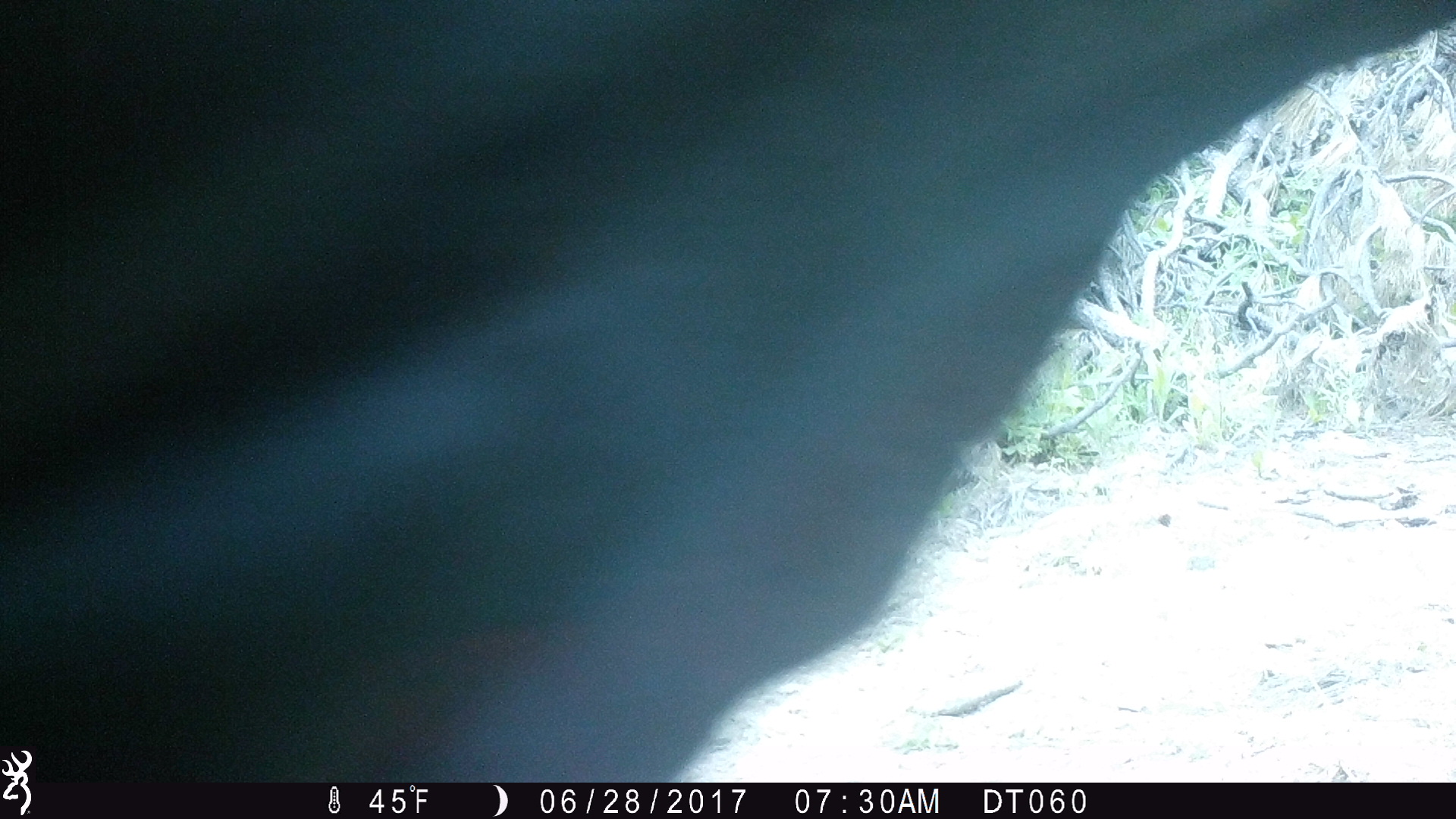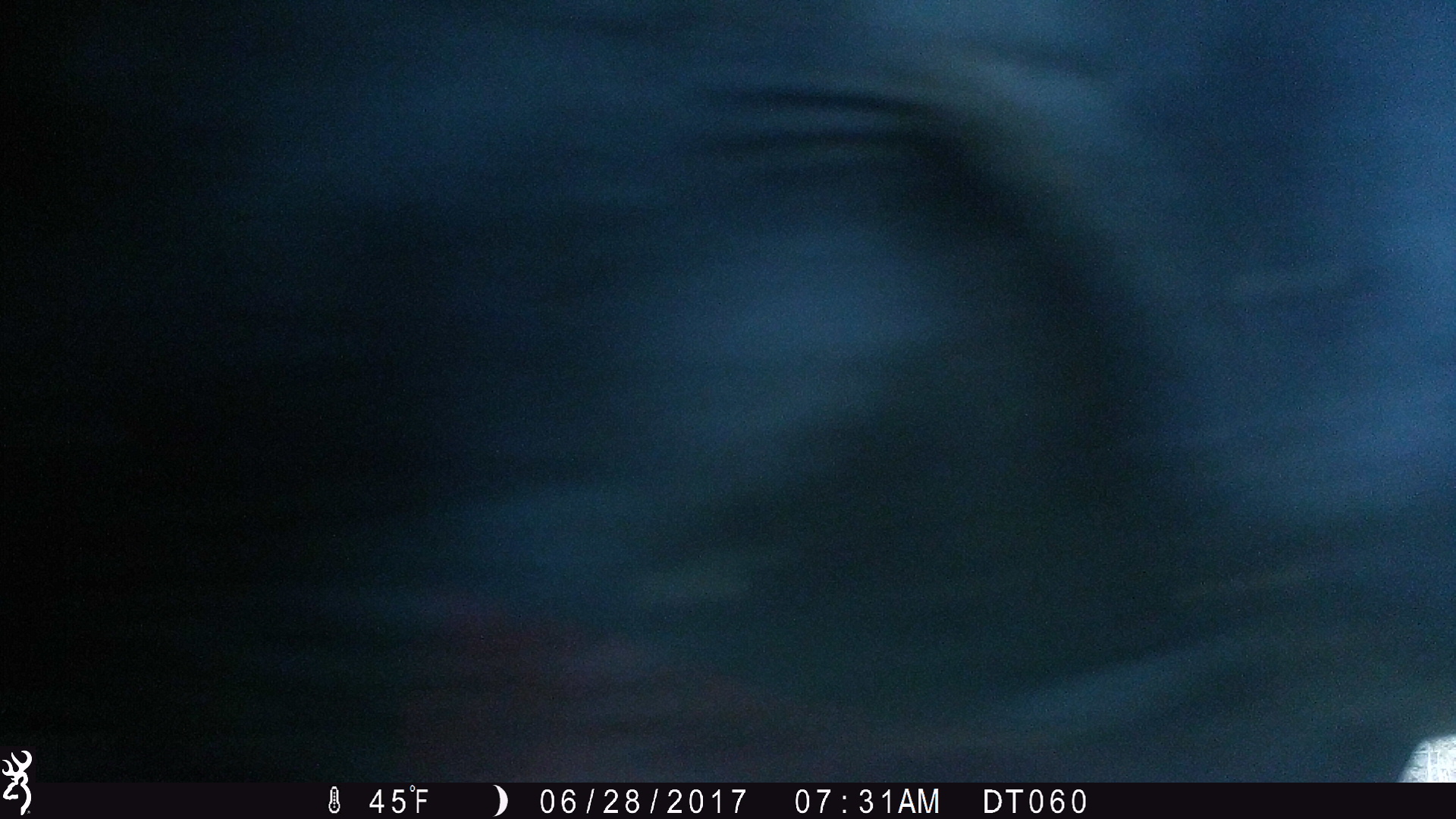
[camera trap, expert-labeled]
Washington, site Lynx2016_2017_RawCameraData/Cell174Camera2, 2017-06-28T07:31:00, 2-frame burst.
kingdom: Animalia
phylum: Chordata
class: Mammalia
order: Artiodactyla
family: Bovidae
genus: Bos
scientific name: Bos taurus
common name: domestic cattle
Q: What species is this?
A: Domestic cattle (Bos taurus).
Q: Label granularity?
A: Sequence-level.